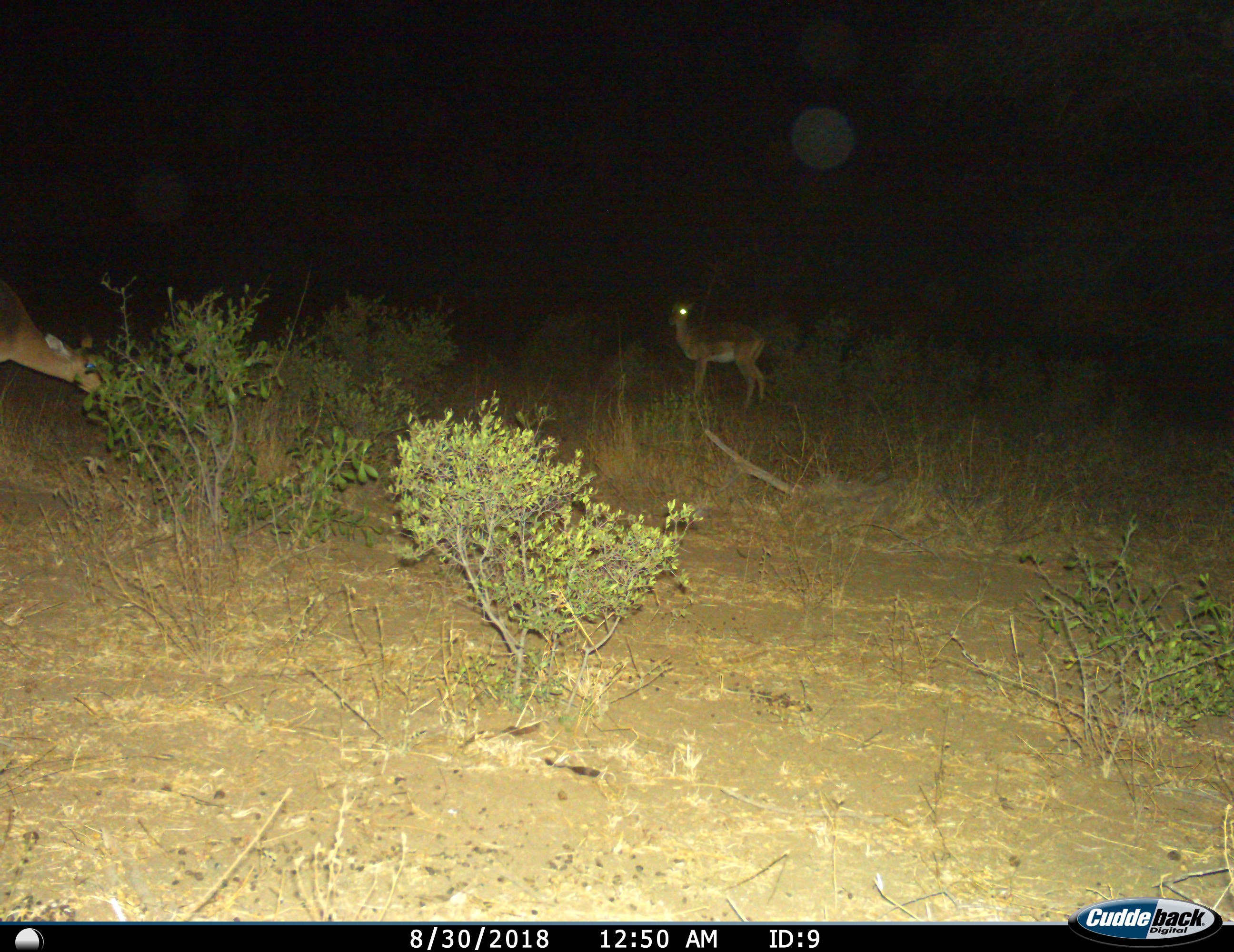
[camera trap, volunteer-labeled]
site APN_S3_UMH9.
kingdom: Animalia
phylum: Chordata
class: Mammalia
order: Artiodactyla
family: Bovidae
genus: Aepyceros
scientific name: Aepyceros melampus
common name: impala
Impala (Aepyceros melampus), count 2. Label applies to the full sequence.